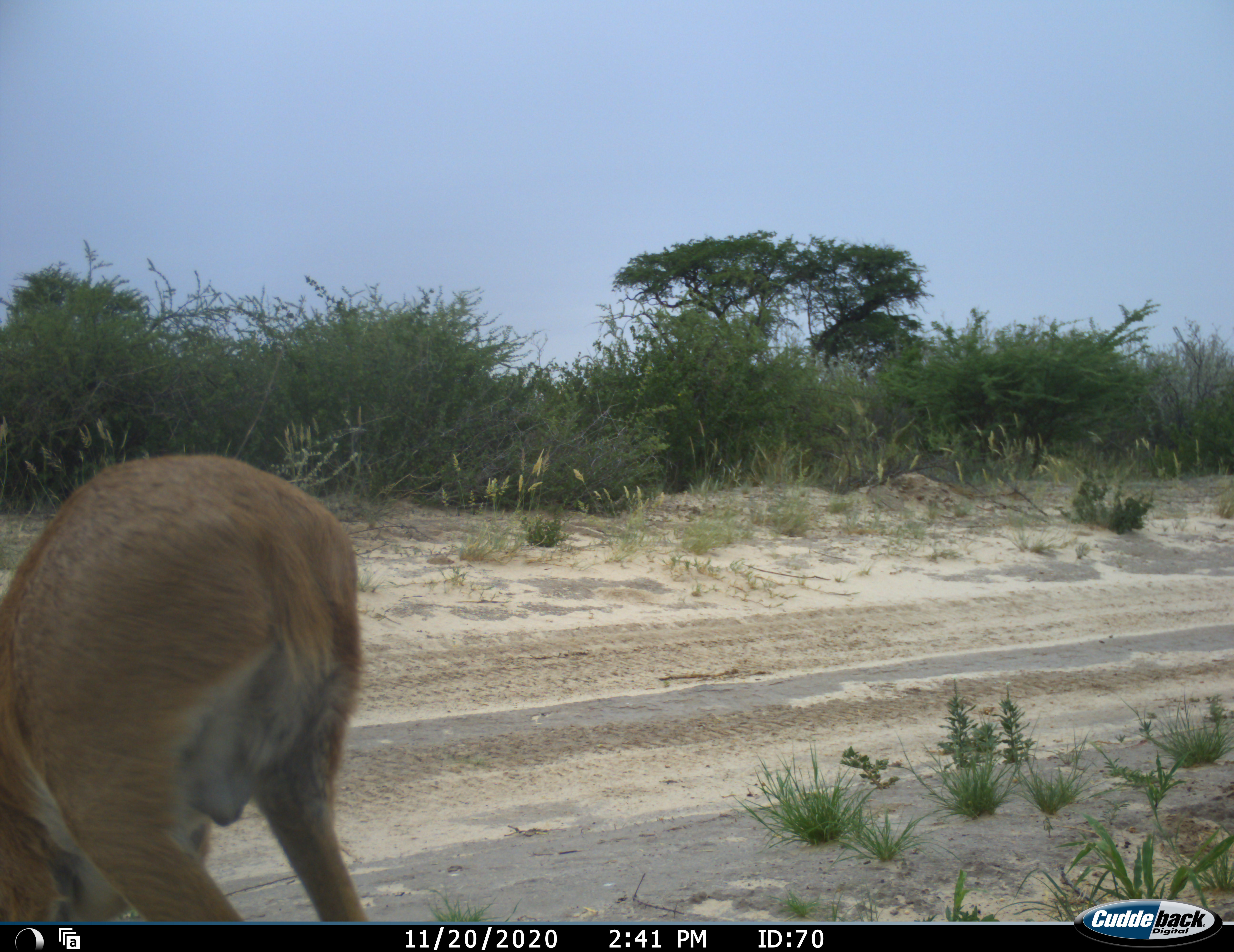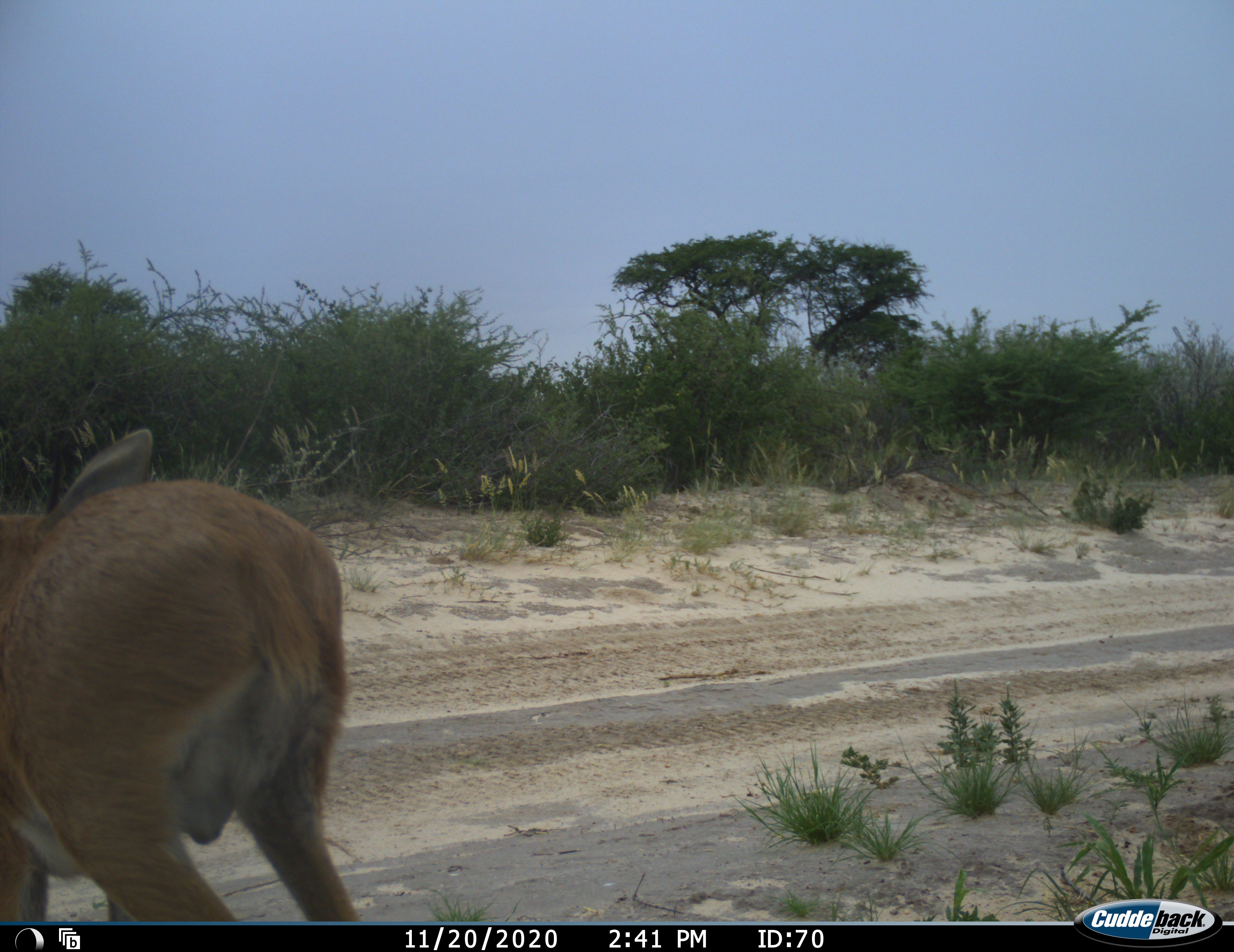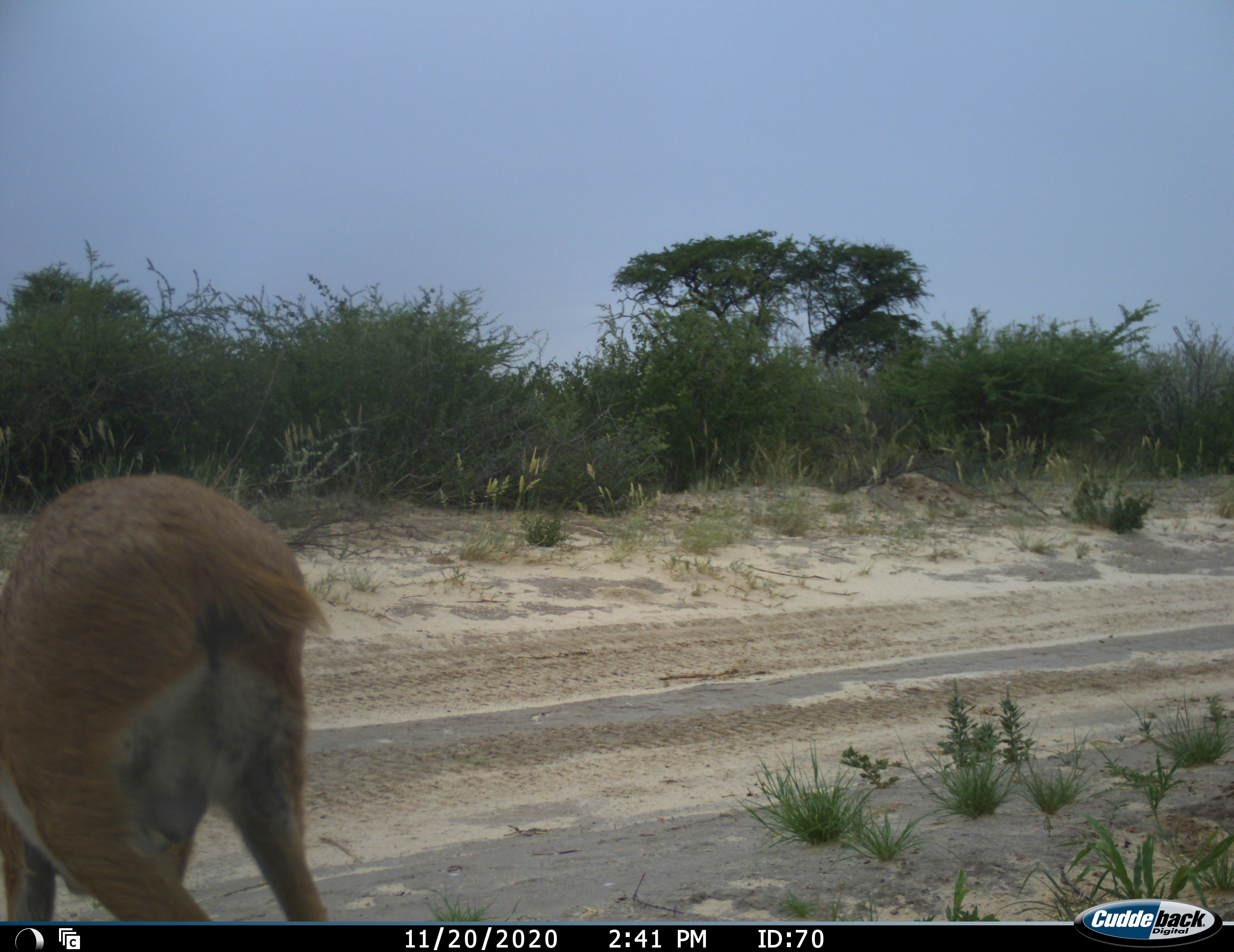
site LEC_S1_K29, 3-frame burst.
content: unidentified animal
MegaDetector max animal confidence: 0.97